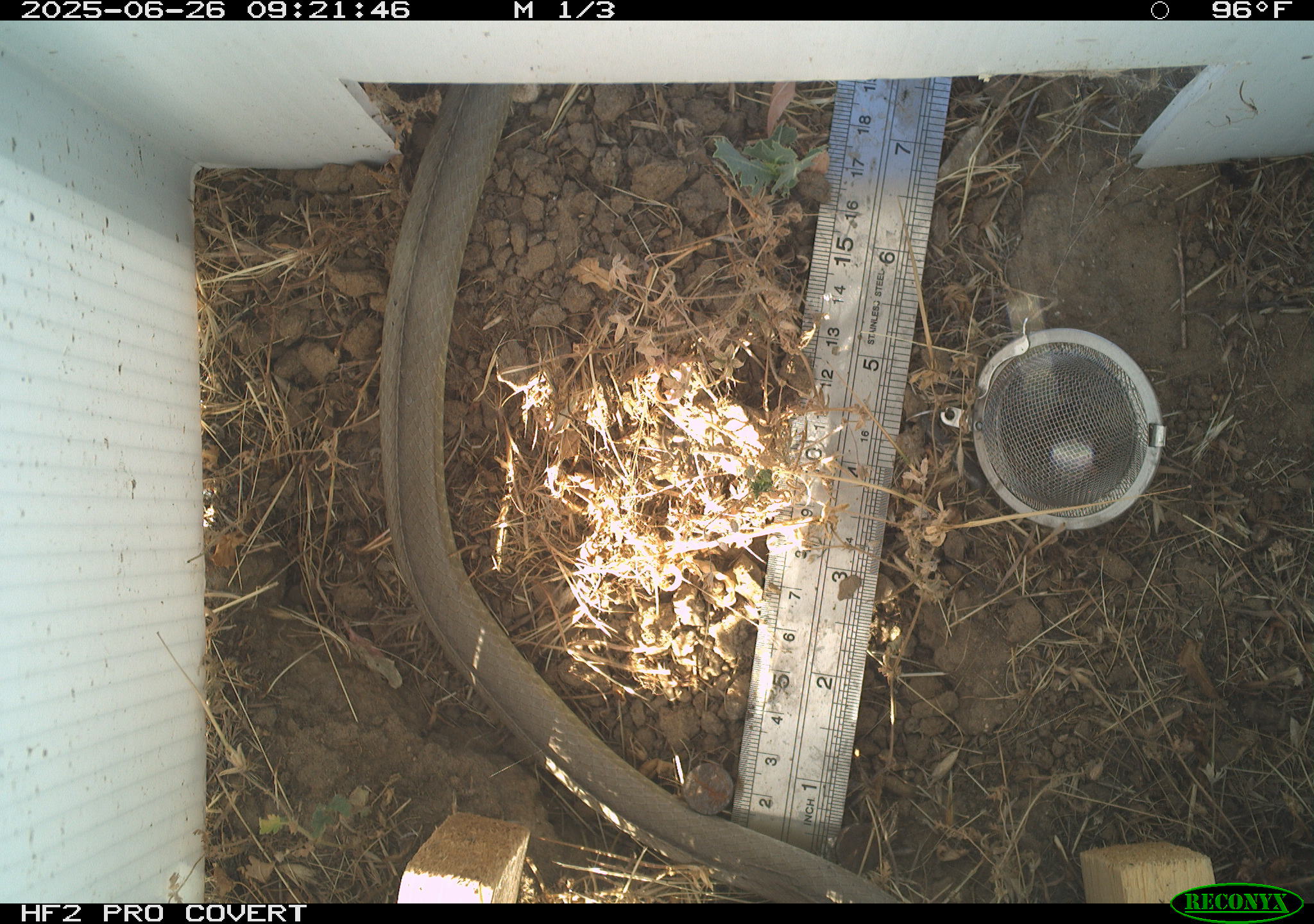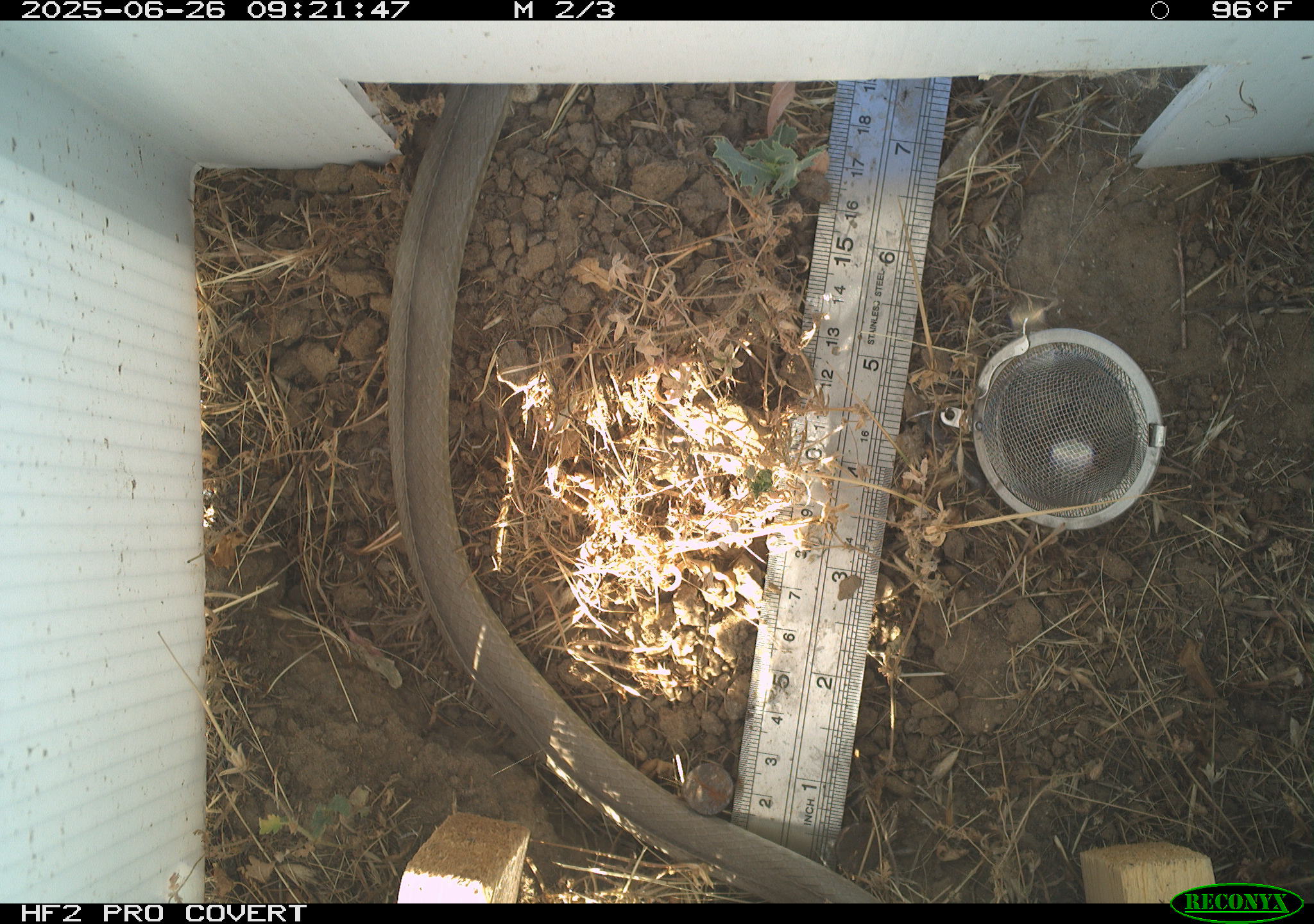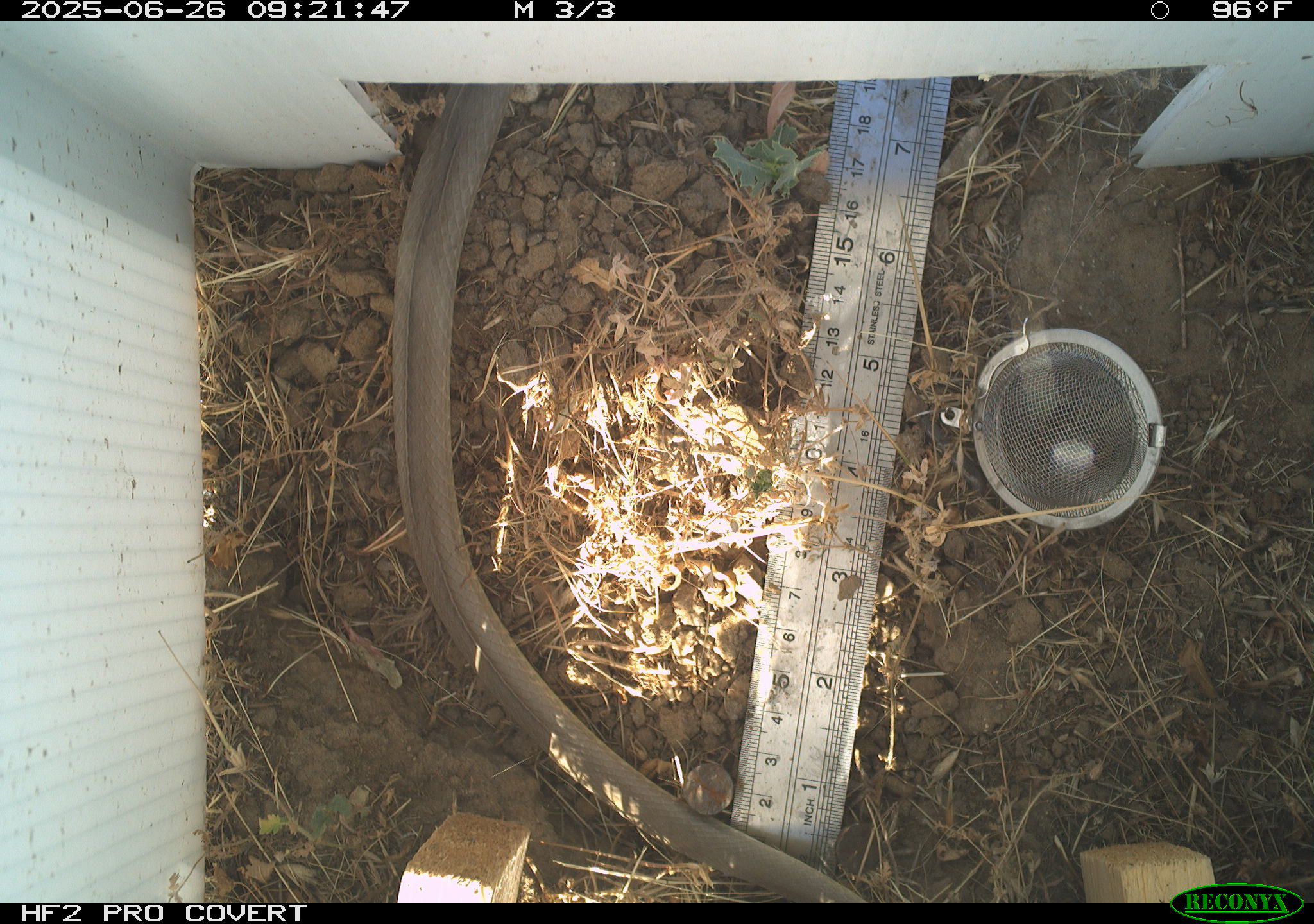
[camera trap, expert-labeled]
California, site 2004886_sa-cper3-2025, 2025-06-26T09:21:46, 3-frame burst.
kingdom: Animalia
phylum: Chordata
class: Reptilia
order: Squamata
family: Colubridae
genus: Coluber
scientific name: Coluber constrictor mormon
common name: western yellow-bellied racer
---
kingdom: Animalia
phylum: Chordata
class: Reptilia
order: Squamata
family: Colubridae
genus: Coluber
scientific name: Coluber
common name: north american racers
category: coluber species